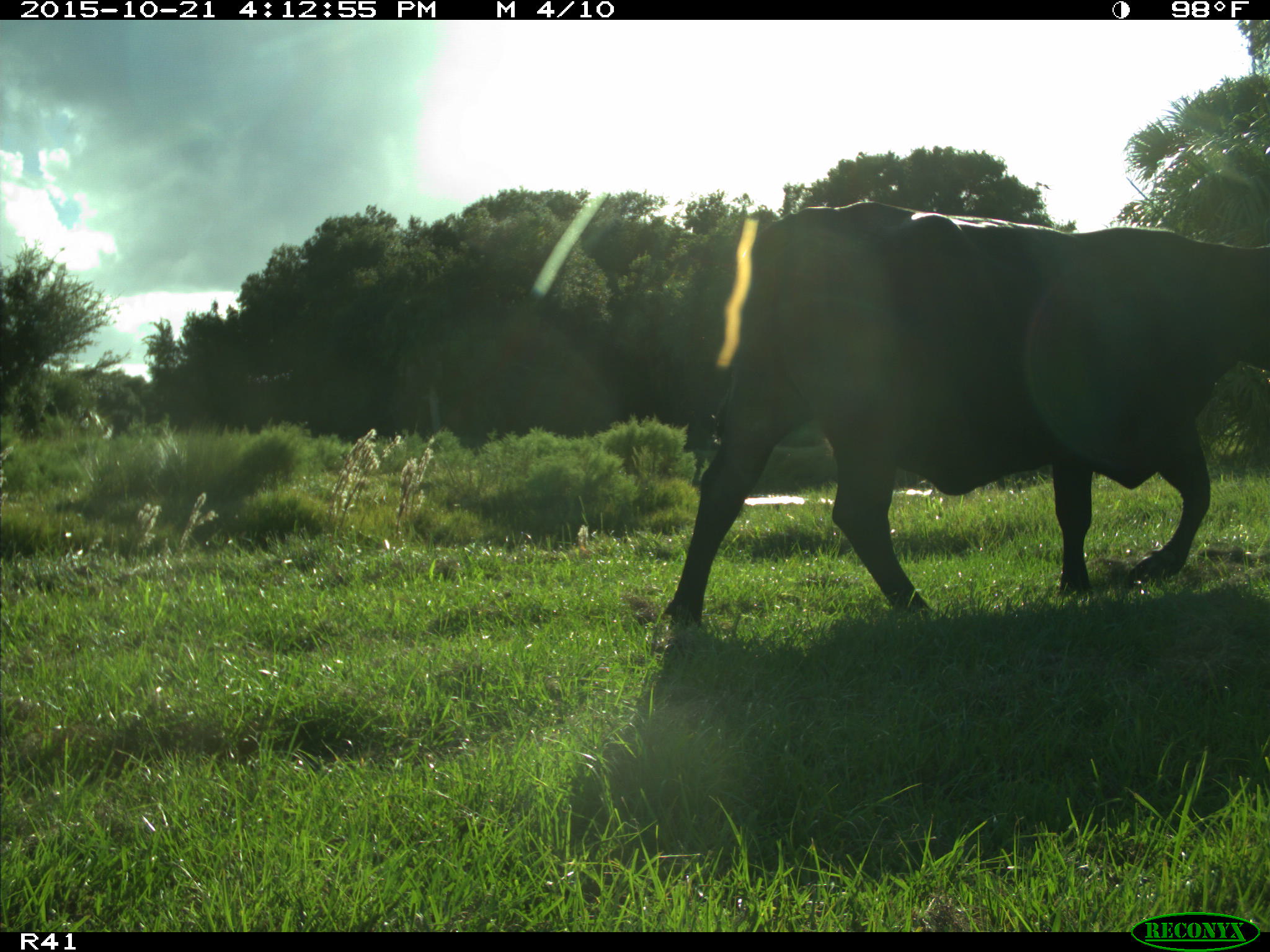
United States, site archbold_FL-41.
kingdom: Animalia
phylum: Chordata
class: Mammalia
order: Artiodactyla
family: Bovidae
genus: Bos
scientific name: Bos taurus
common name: domestic cow